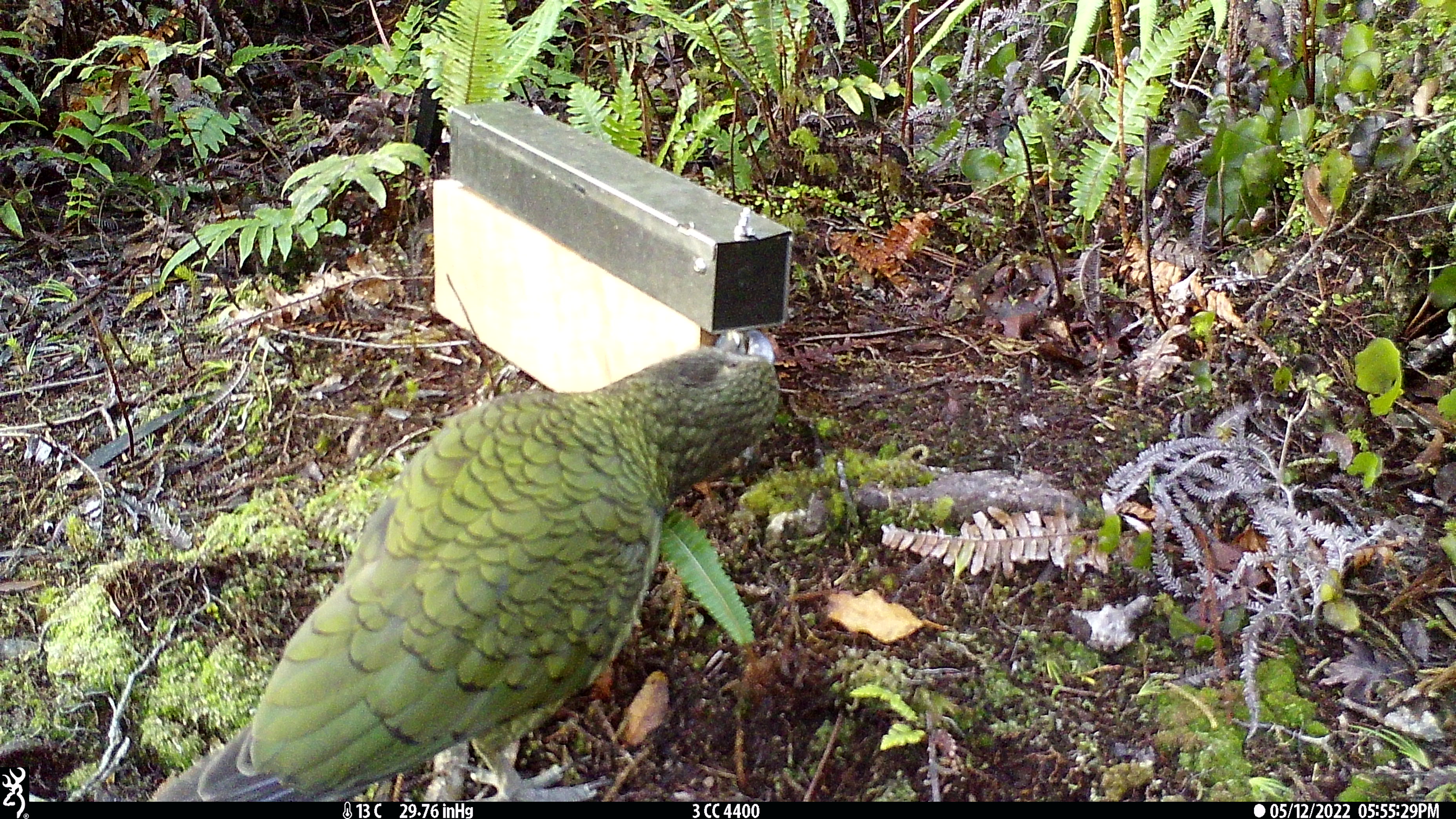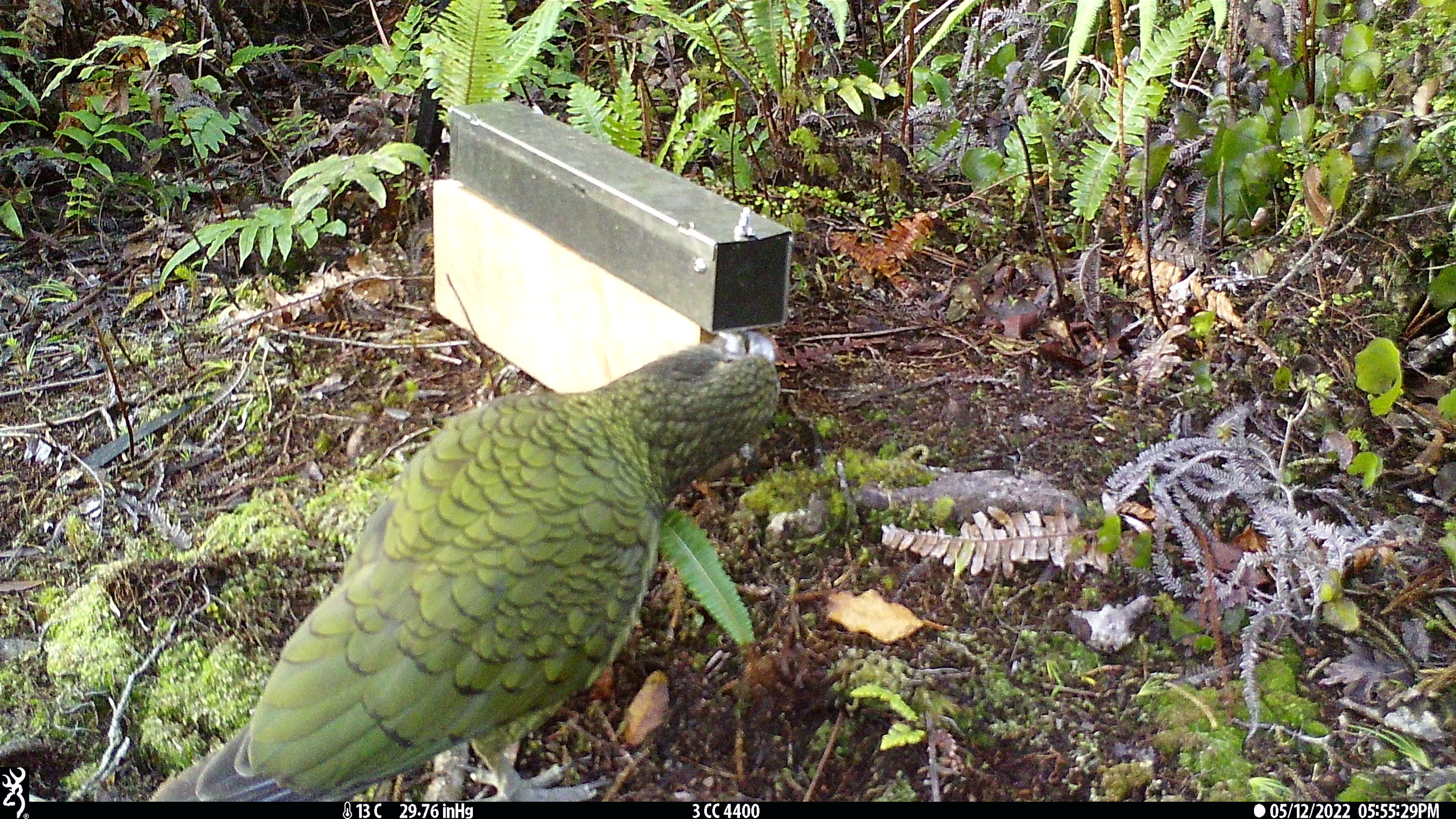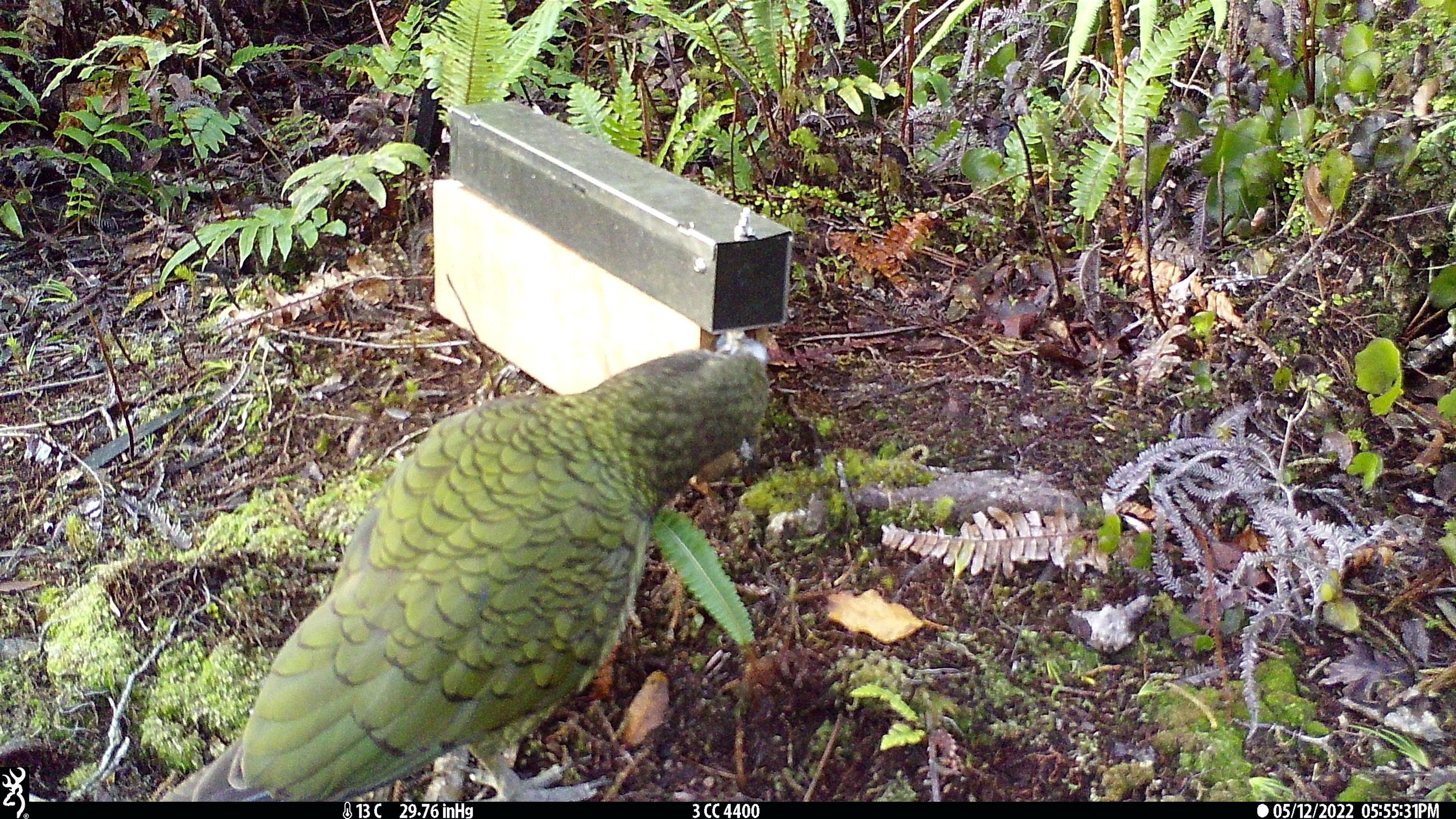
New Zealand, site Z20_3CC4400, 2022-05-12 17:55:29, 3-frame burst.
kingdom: Animalia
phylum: Chordata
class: Aves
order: Psittaciformes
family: Strigopidae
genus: Nestor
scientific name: Nestor notabilis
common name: kea